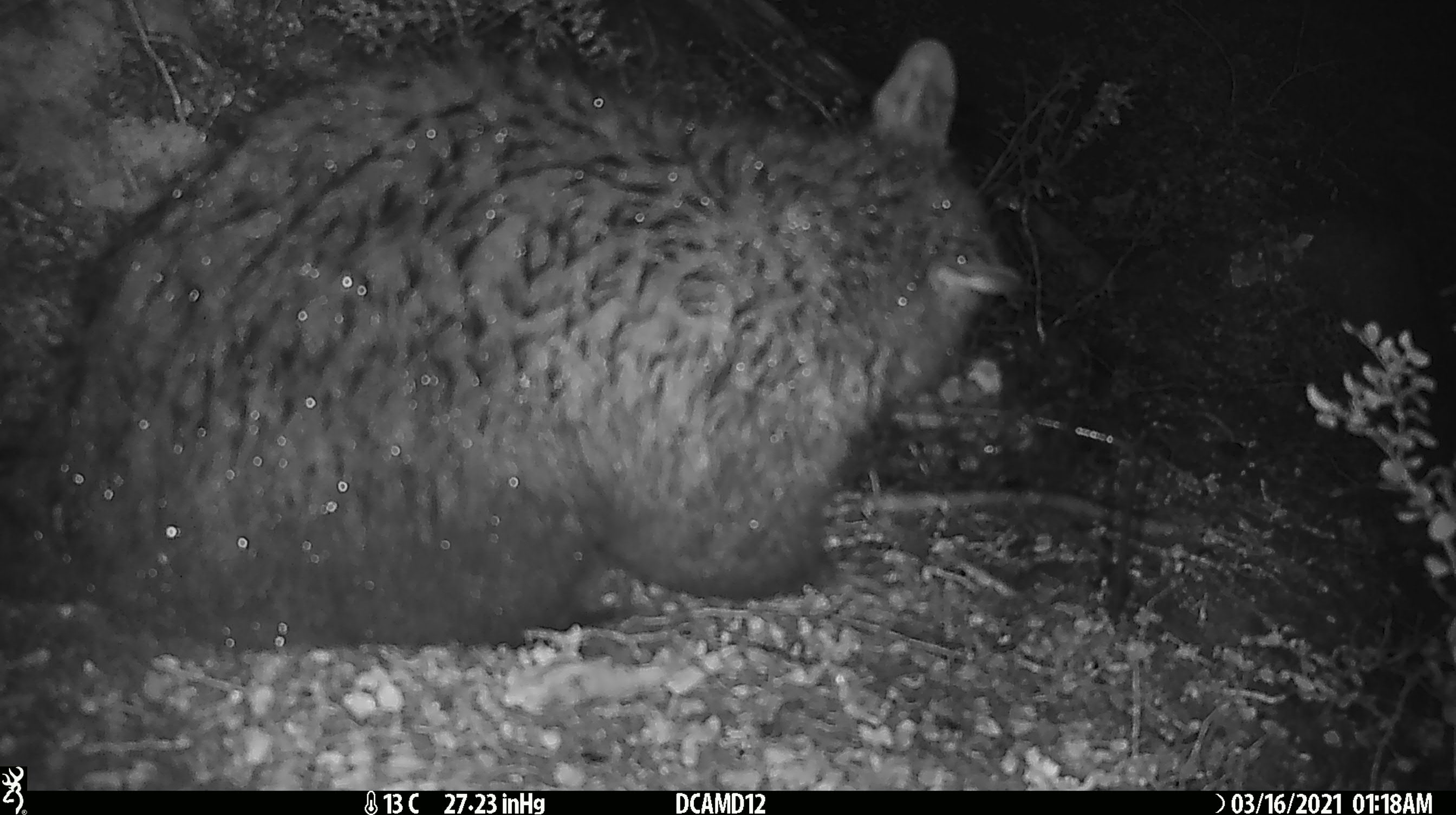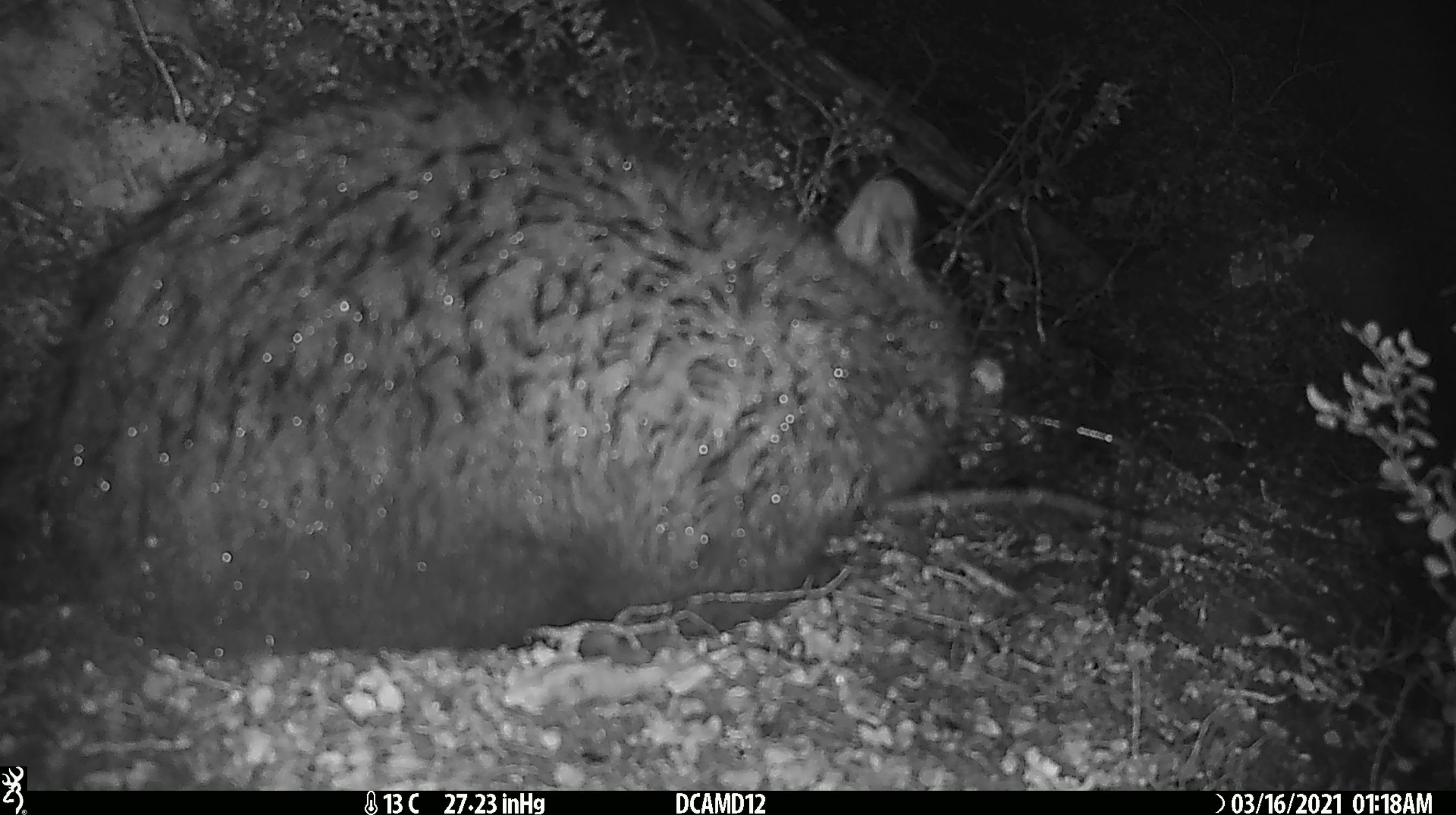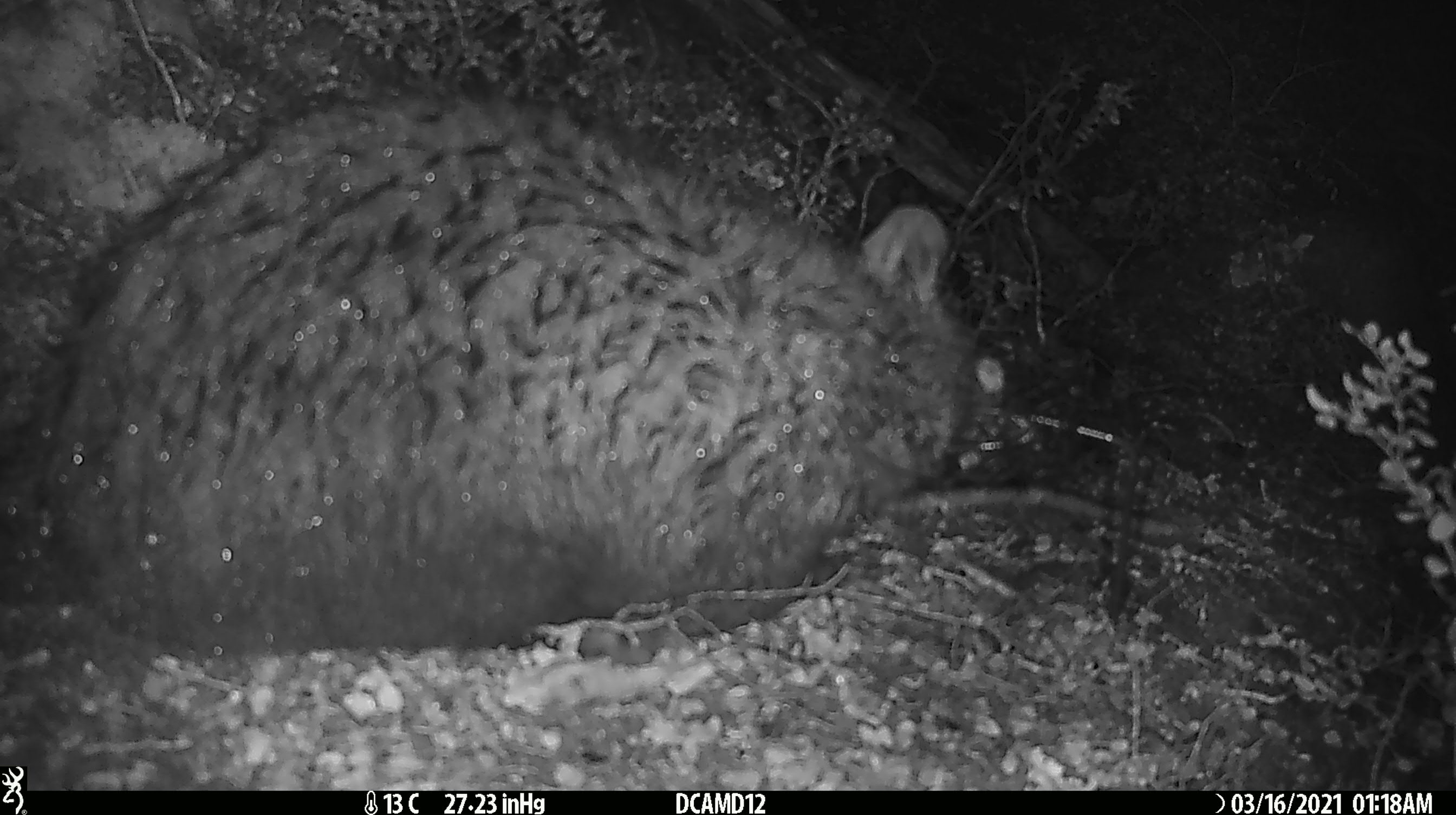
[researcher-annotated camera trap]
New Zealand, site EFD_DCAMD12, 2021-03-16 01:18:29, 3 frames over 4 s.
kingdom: Animalia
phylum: Chordata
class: Mammalia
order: Diprotodontia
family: Phalangeridae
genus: Trichosurus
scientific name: Trichosurus vulpecula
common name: common brushtail possum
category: possum